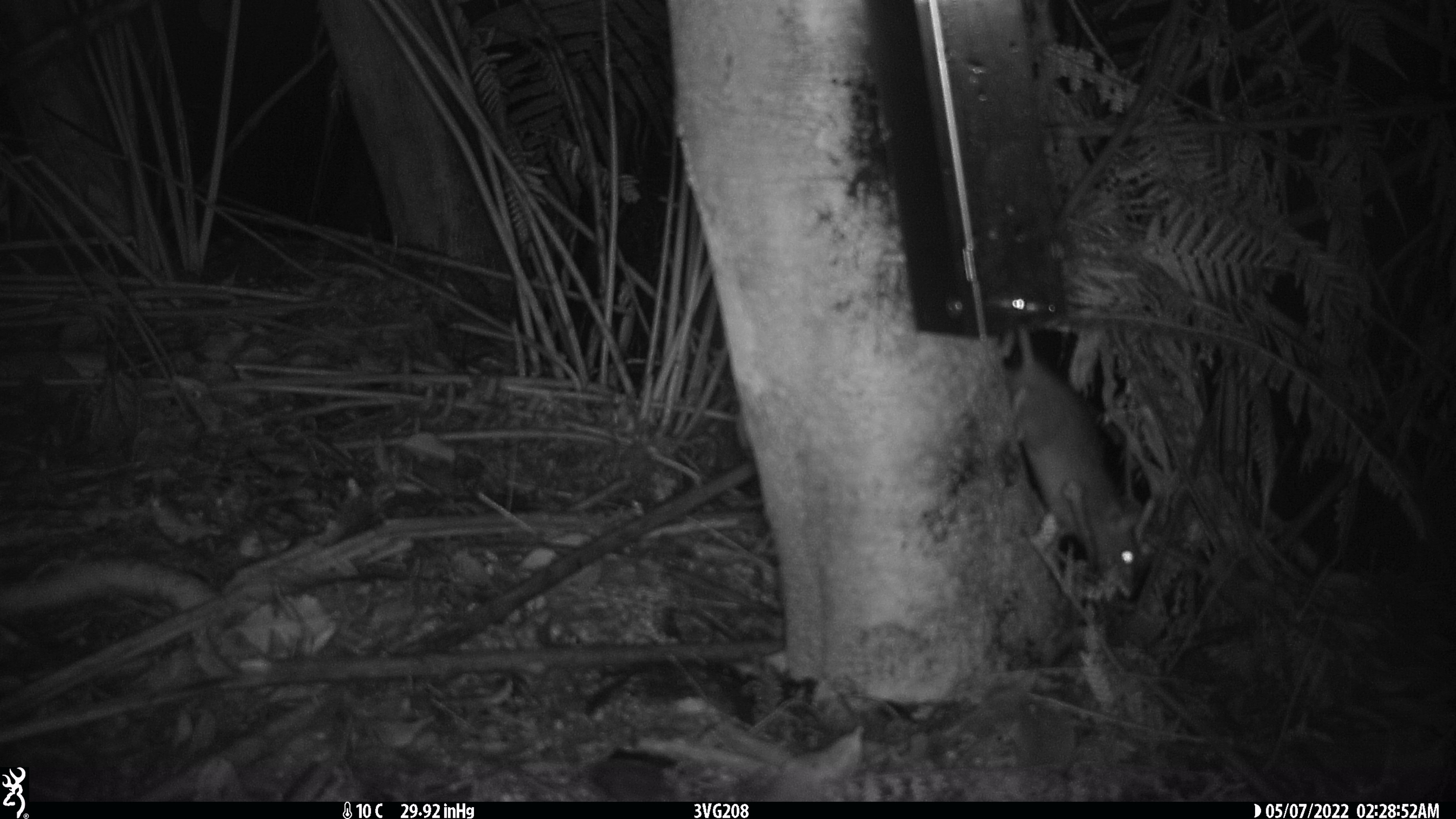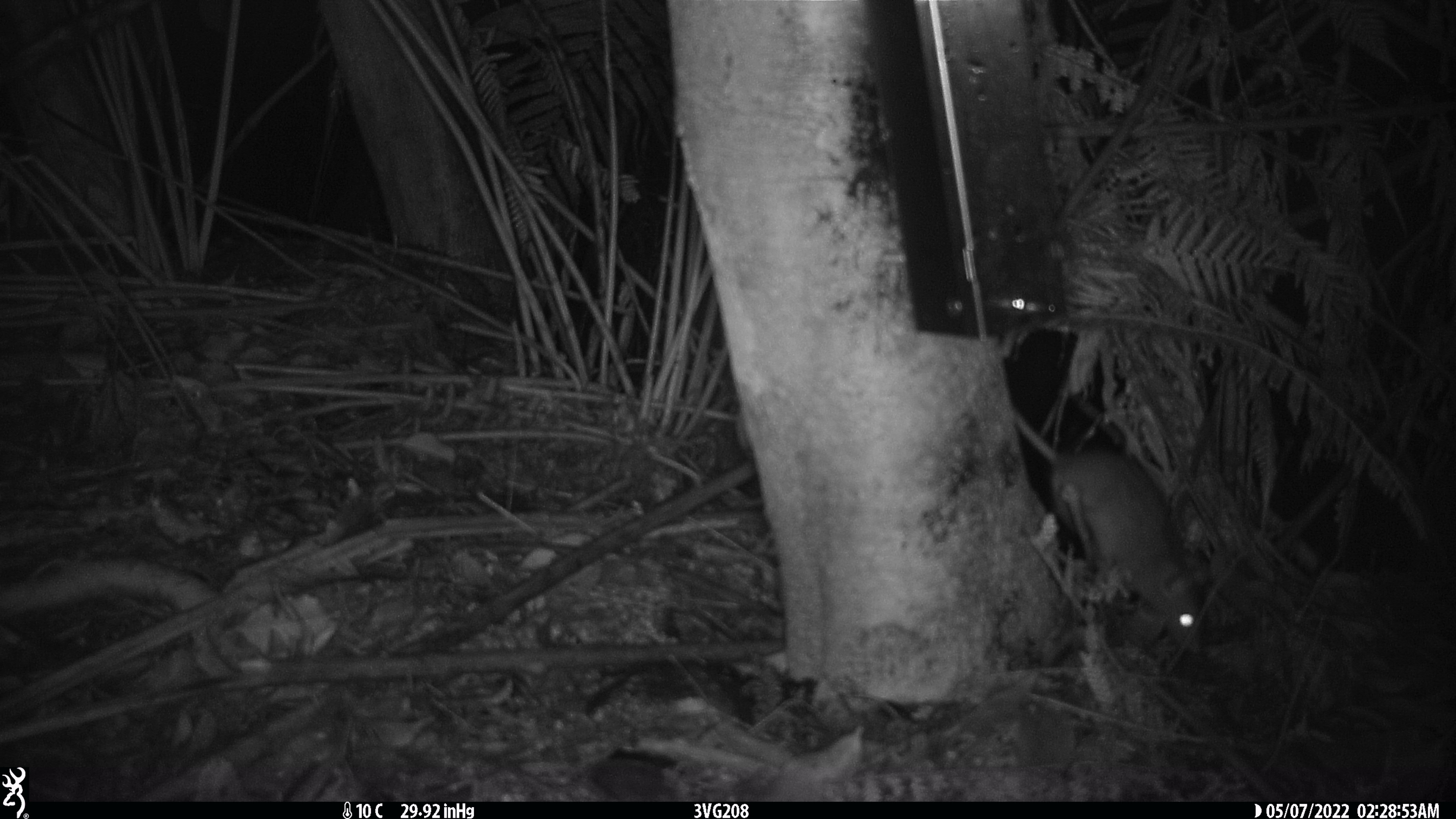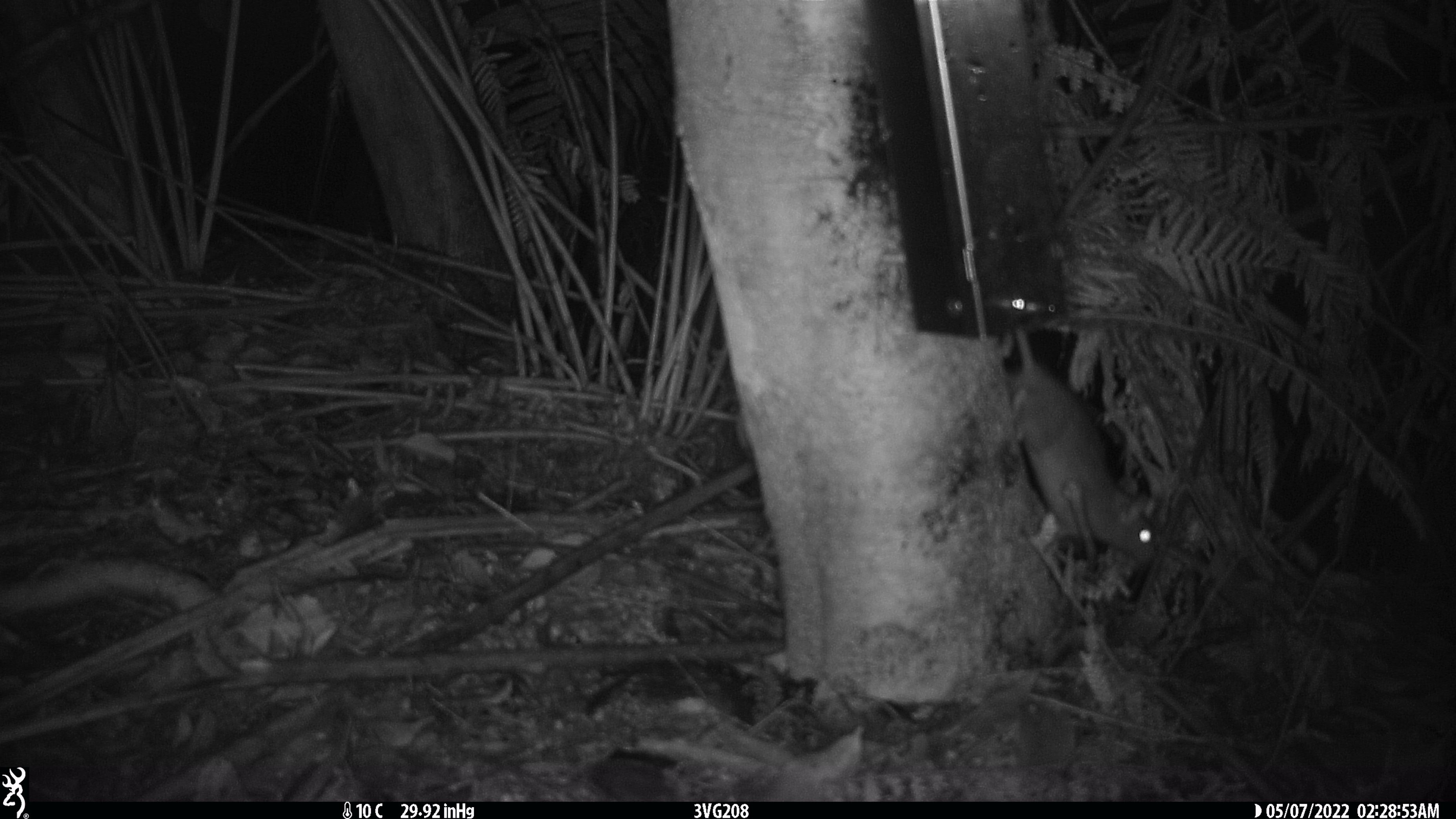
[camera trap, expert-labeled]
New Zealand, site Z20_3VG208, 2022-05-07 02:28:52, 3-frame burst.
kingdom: Animalia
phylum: Chordata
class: Mammalia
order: Rodentia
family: Muridae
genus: Rattus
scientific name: Rattus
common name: rat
Rat (Rattus).